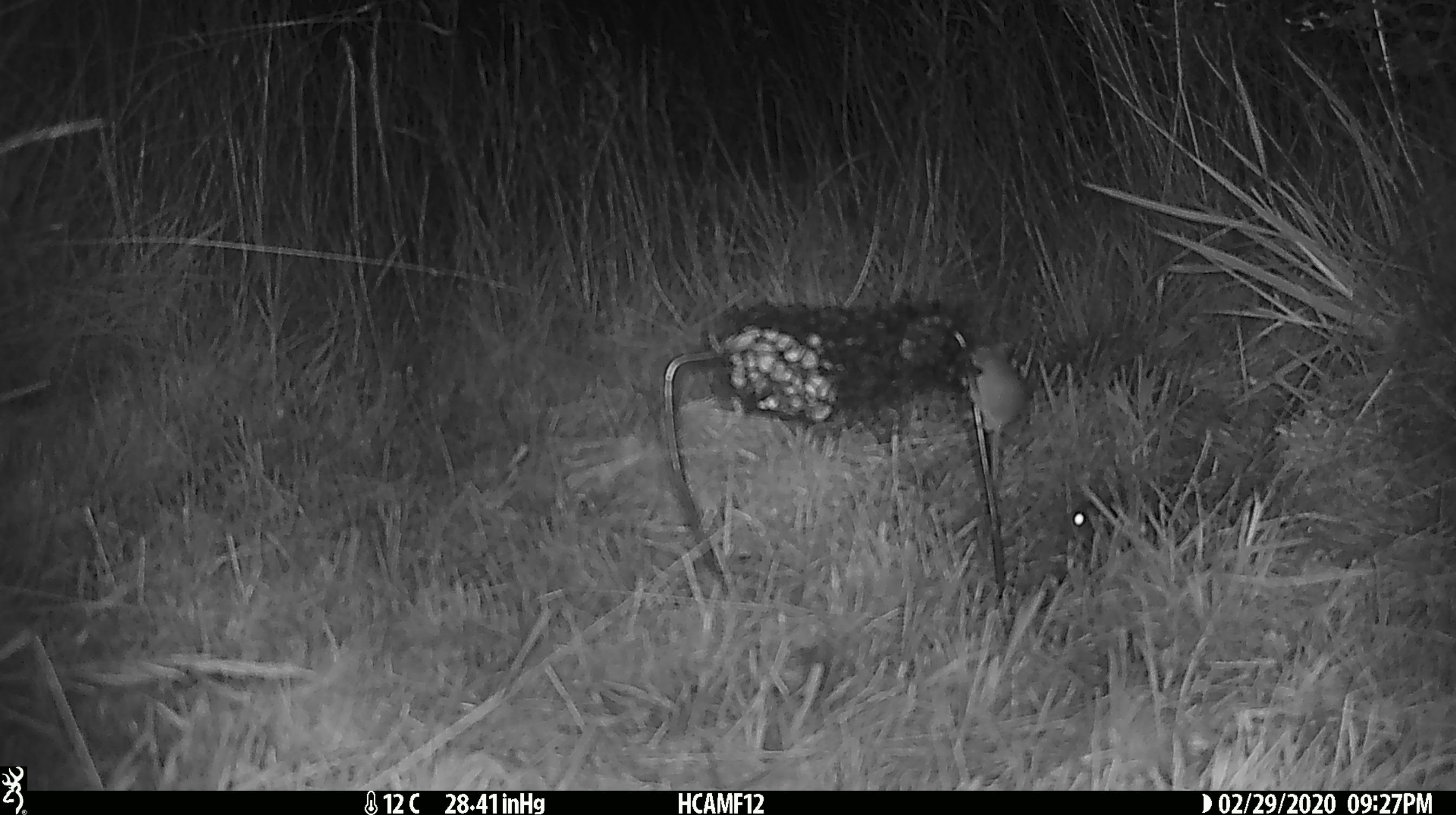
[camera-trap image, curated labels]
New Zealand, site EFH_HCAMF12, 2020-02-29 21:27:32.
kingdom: Animalia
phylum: Chordata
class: Mammalia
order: Rodentia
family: Muridae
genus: Mus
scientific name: Mus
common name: mouse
Mouse (Mus).